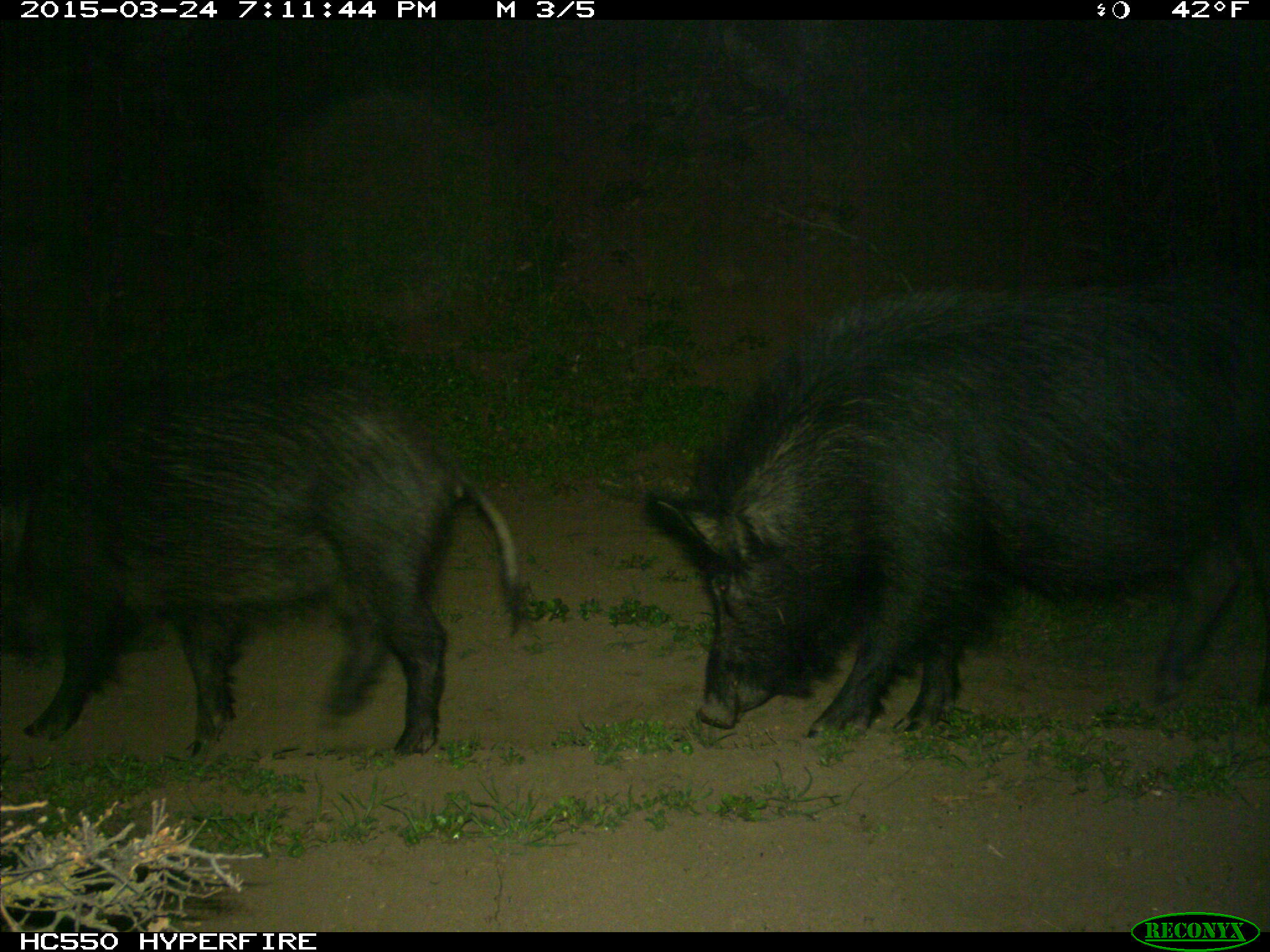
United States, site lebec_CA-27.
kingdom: Animalia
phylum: Chordata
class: Mammalia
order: Artiodactyla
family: Suidae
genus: Sus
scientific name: Sus scrofa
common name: wild boar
Sus scrofa (wild boar).